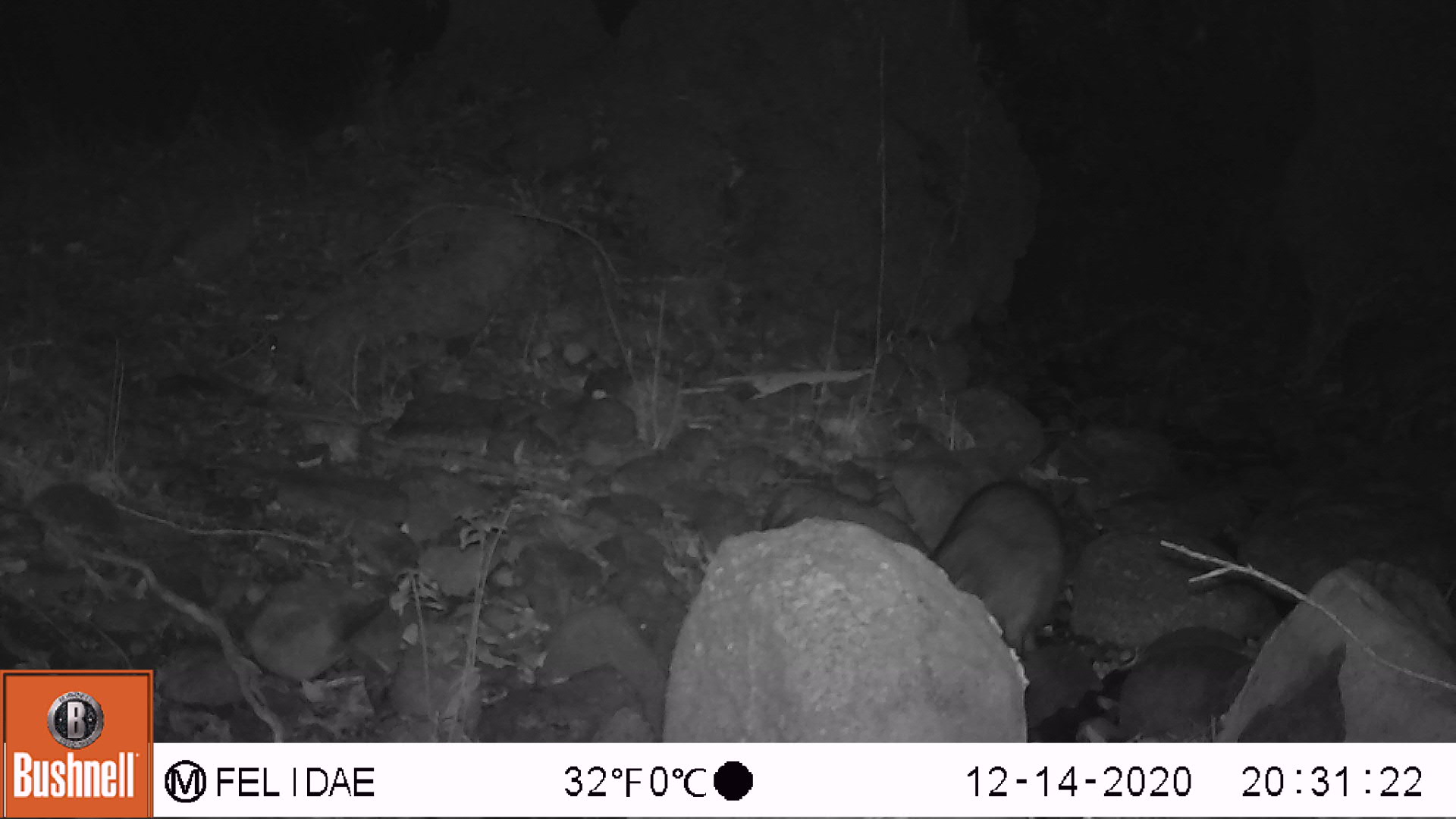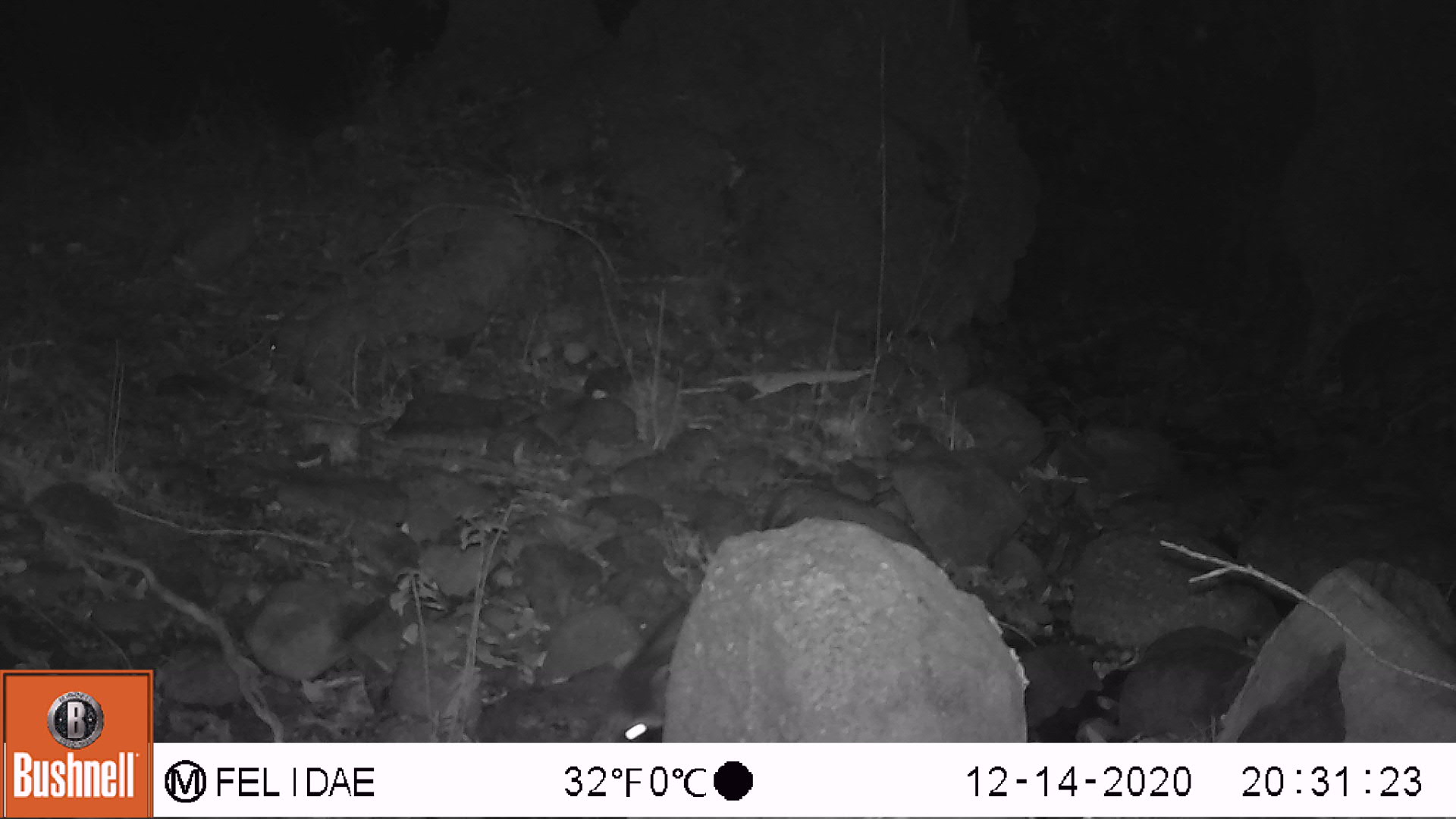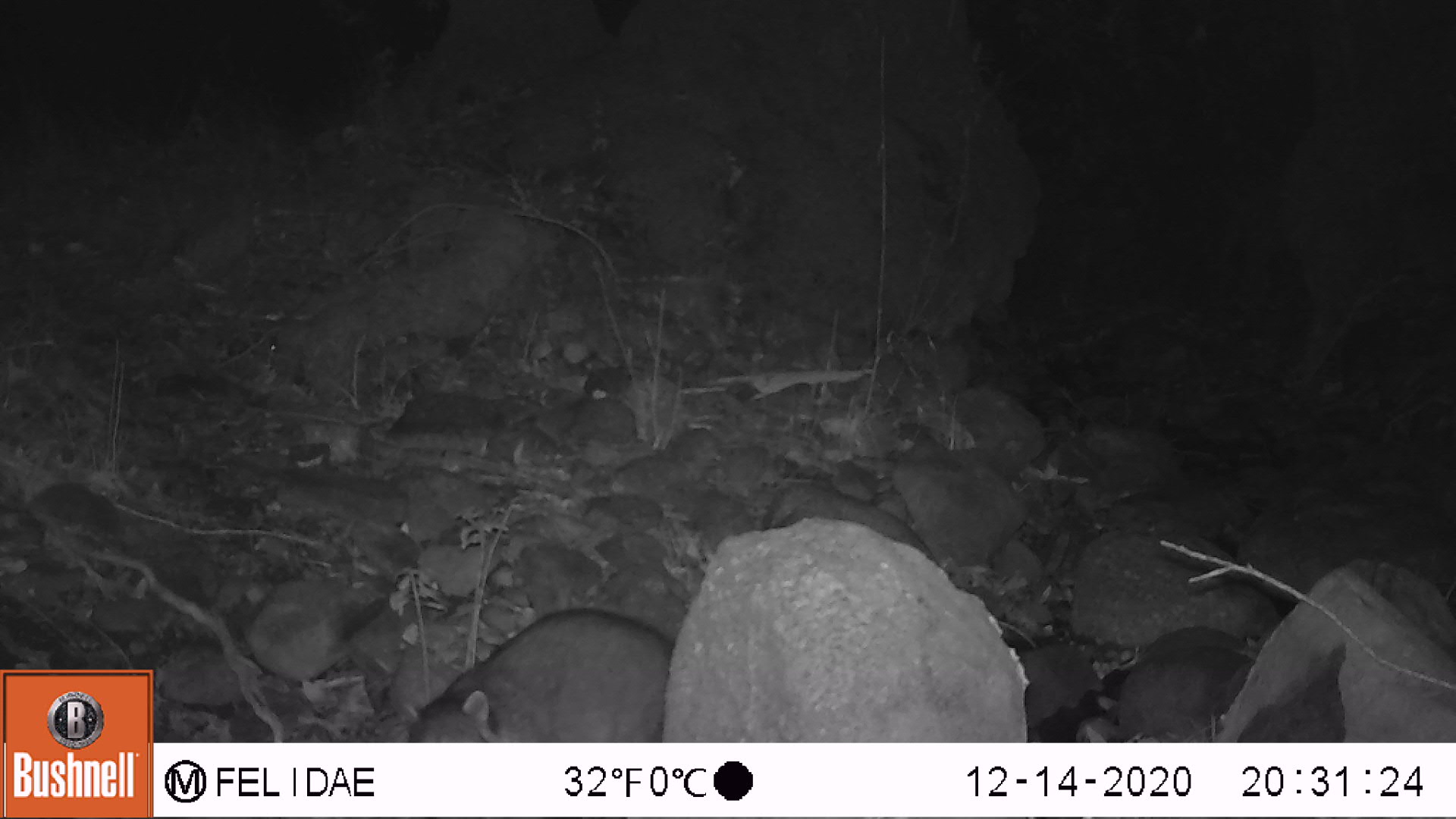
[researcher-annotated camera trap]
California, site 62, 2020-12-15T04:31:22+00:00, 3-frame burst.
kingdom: Animalia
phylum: Chordata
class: Mammalia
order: Carnivora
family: Procyonidae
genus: Procyon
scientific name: Procyon lotor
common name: raccoon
Raccoon (Procyon lotor).